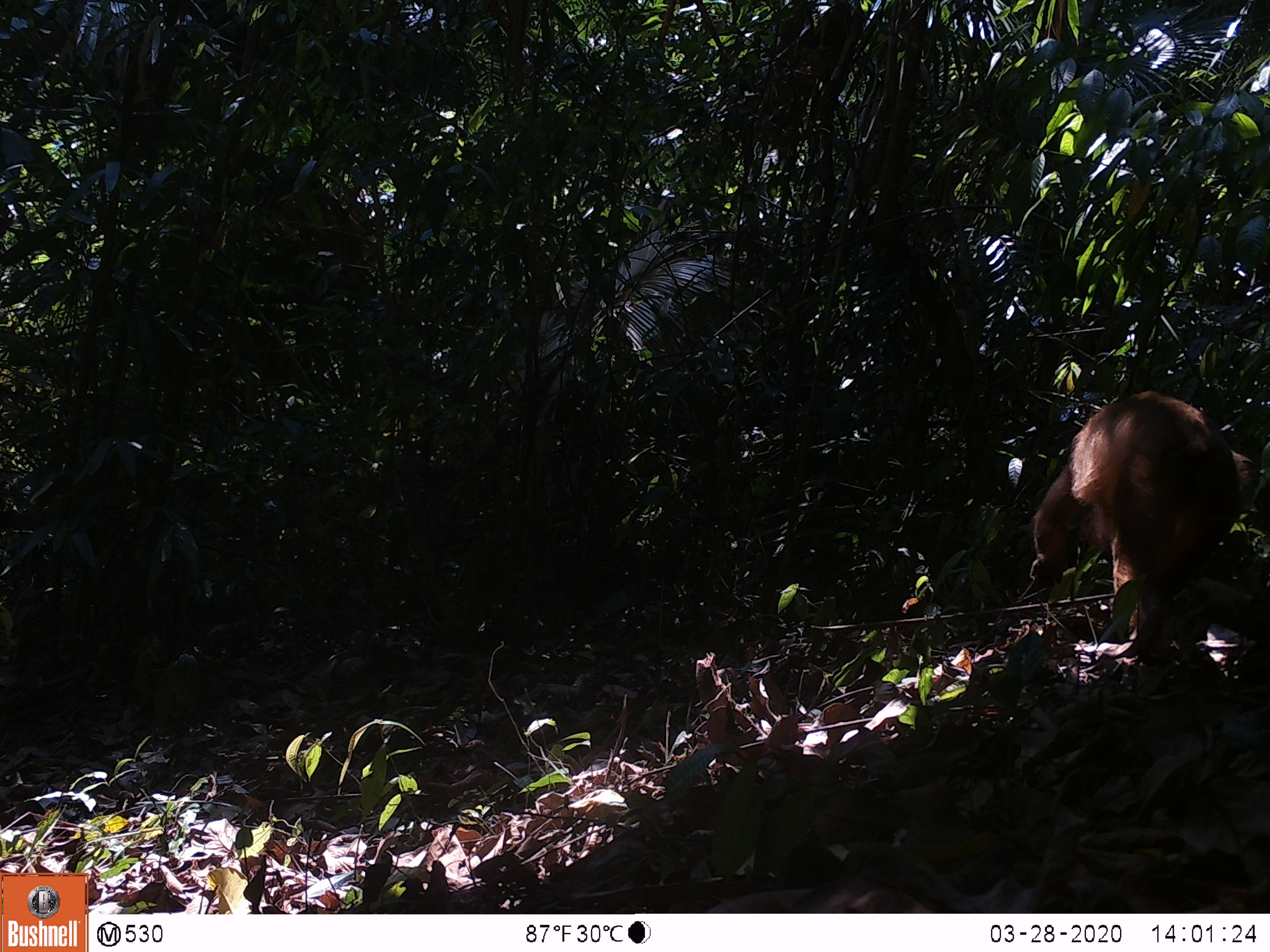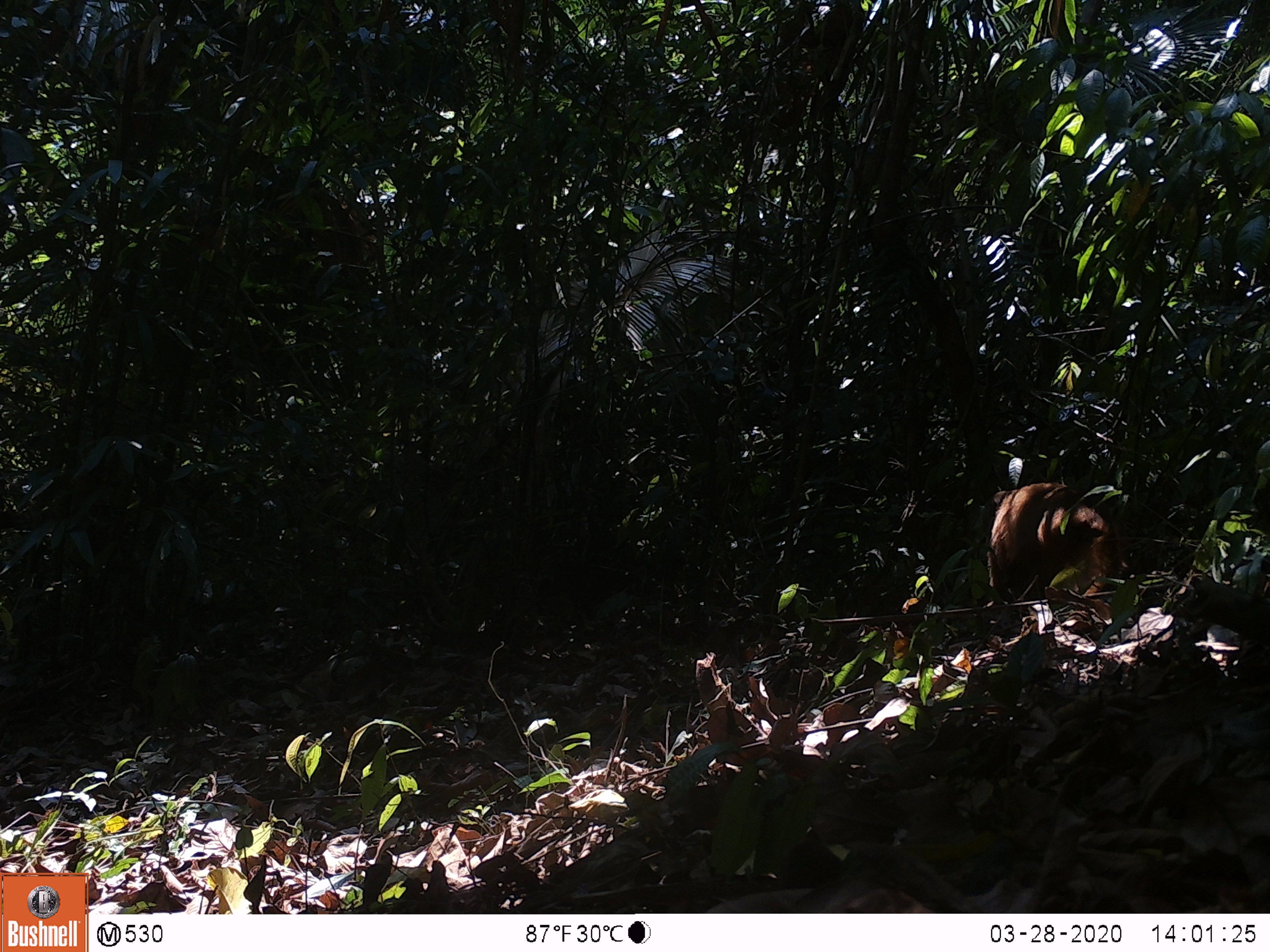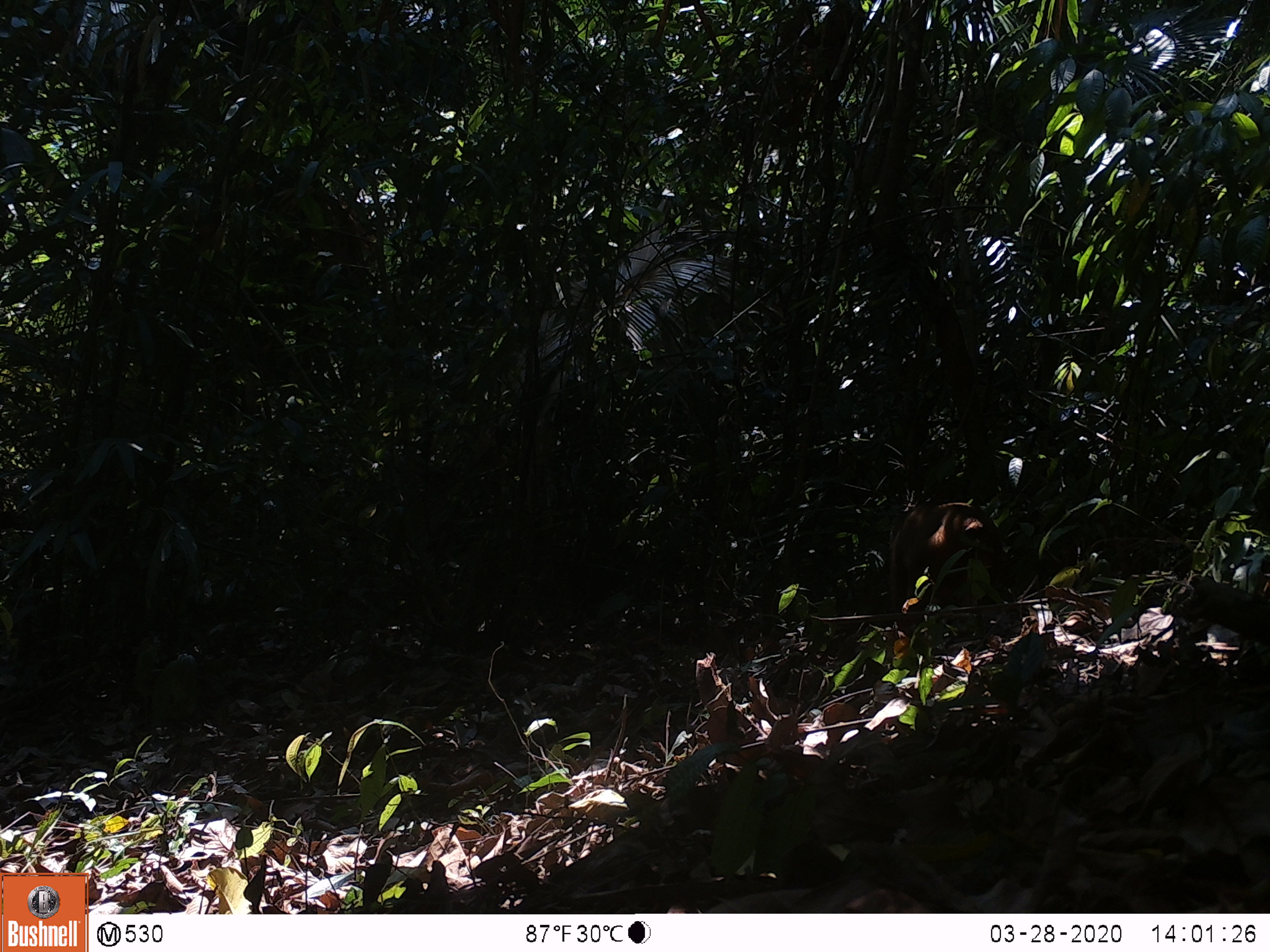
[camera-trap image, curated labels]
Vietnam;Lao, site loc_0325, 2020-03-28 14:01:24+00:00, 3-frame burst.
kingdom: Animalia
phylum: Chordata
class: Mammalia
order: Primates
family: Cercopithecidae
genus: Macaca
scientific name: Macaca arctoides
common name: stump-tailed macaque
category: stump tailed macaque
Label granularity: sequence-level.